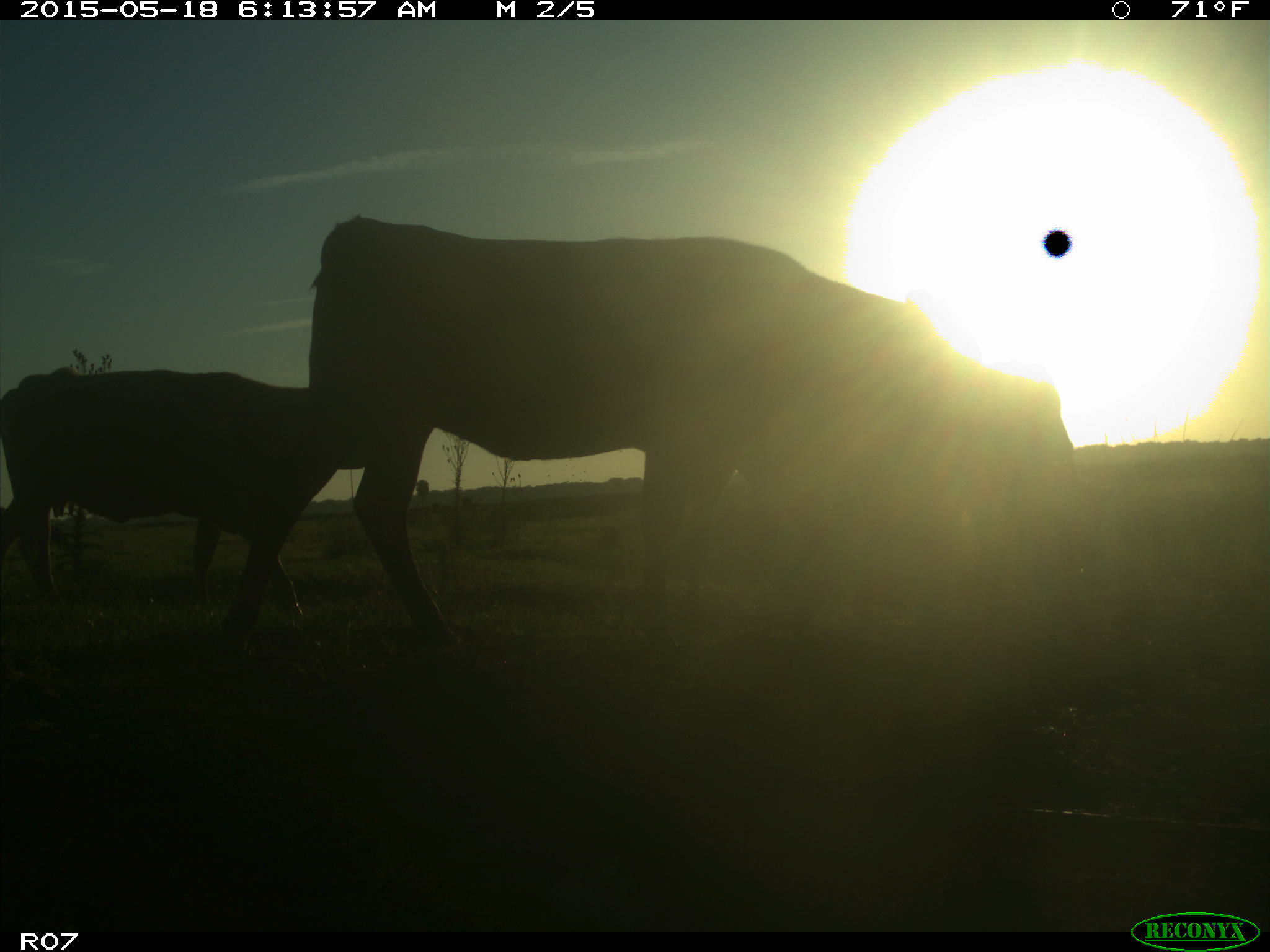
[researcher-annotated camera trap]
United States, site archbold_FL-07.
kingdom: Animalia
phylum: Chordata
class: Mammalia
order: Artiodactyla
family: Bovidae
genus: Bos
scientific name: Bos taurus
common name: domestic cow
Bos taurus (domestic cow).